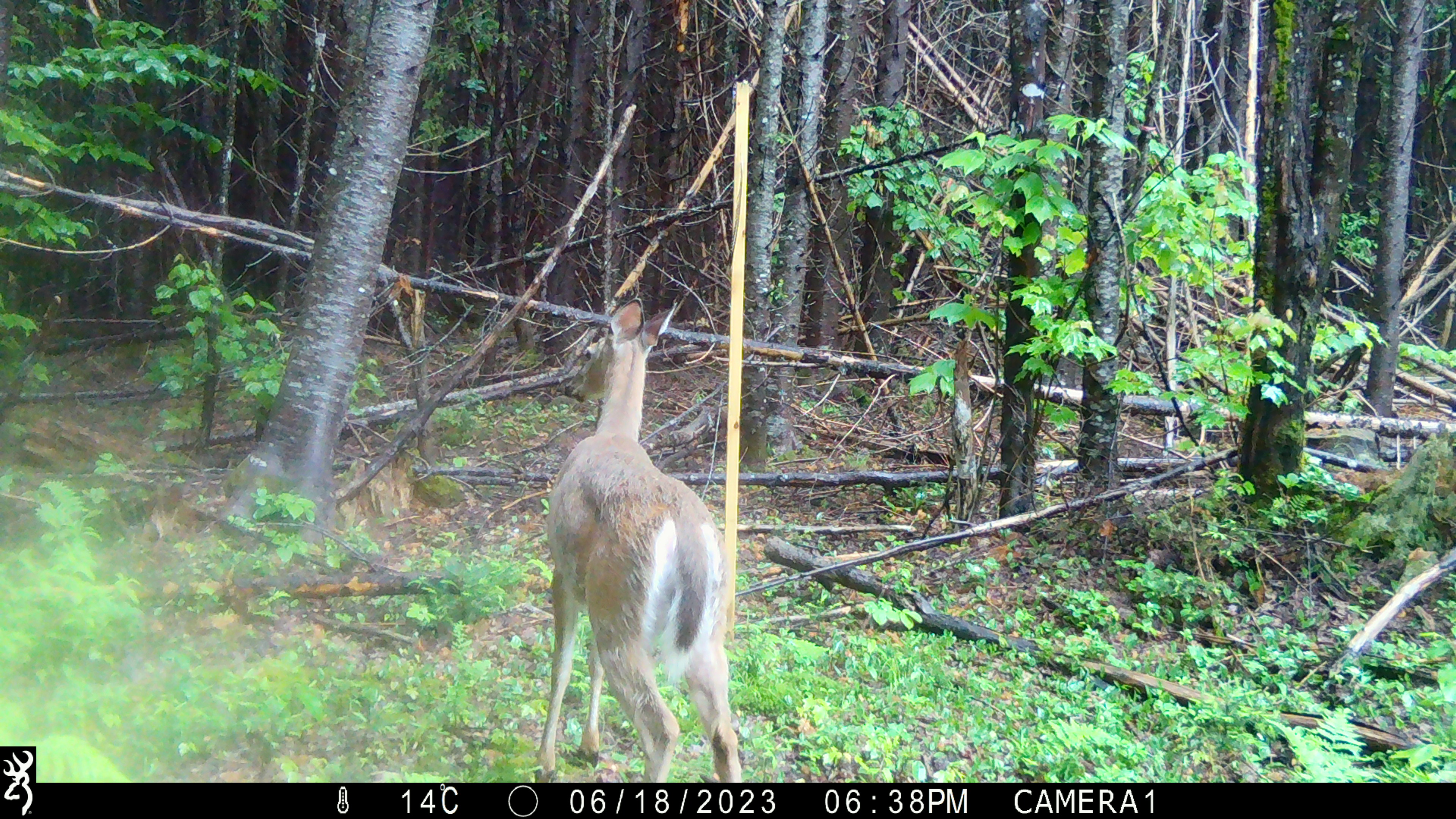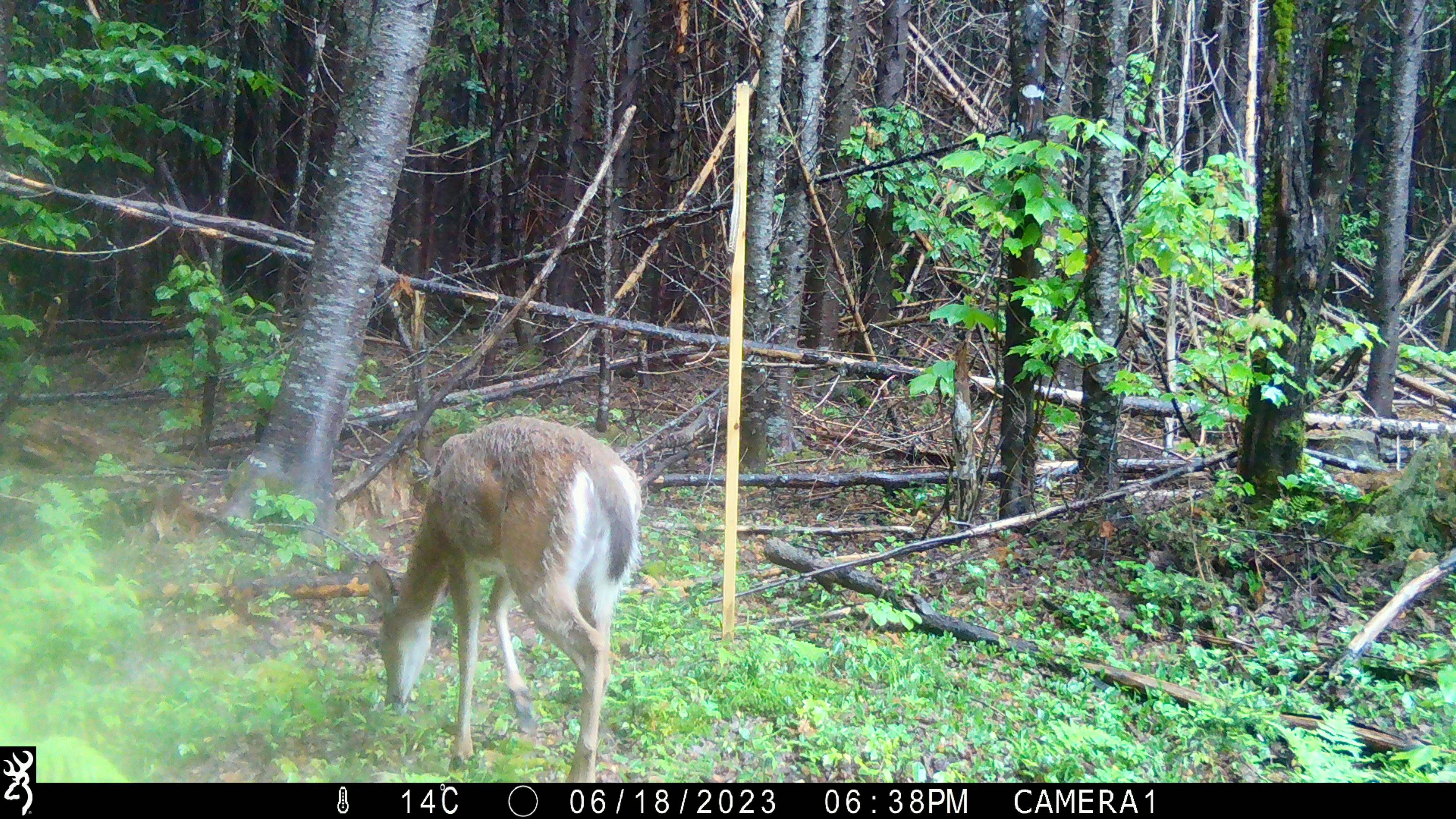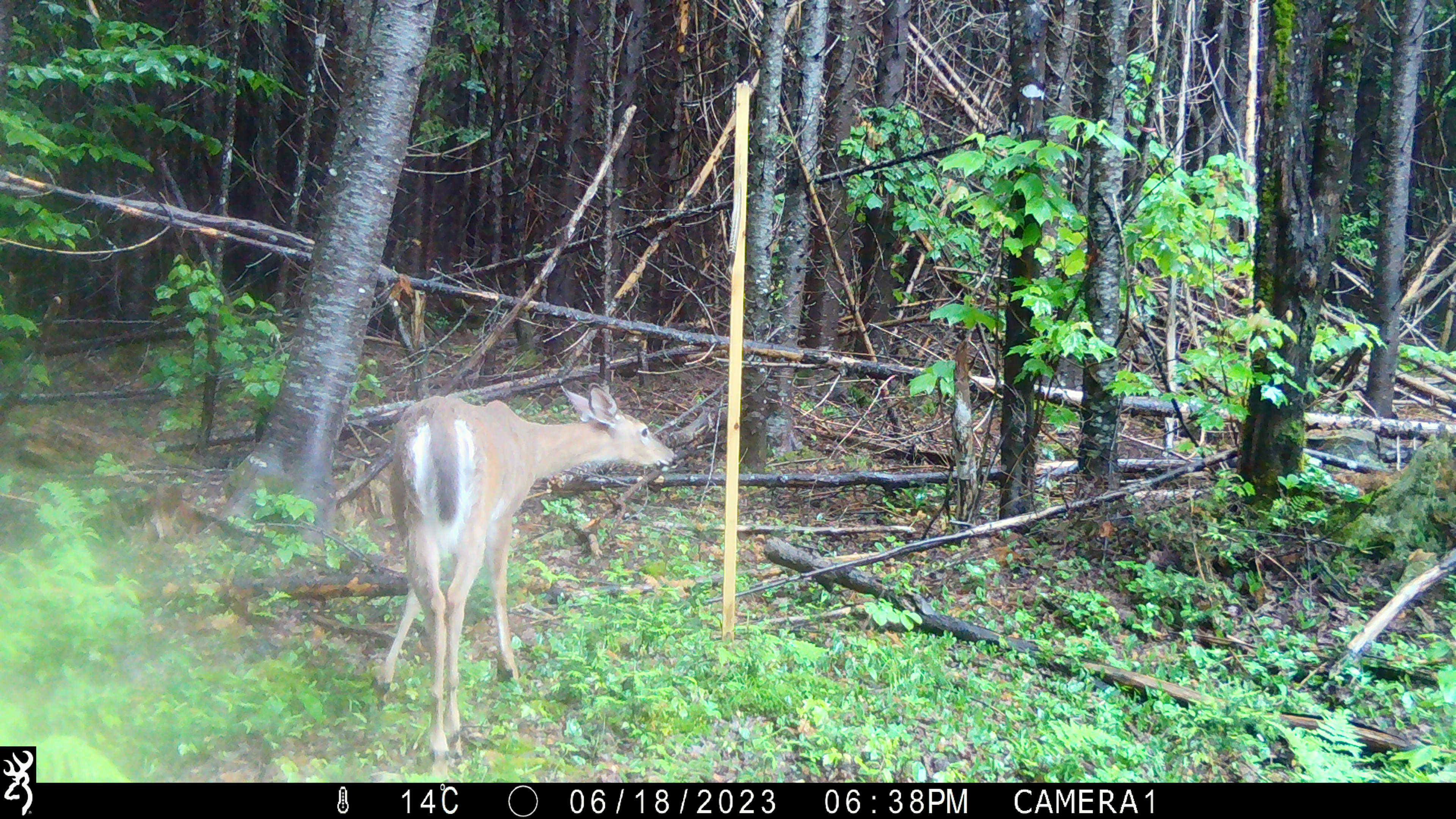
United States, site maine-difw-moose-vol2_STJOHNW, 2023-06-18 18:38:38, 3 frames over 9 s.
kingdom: Animalia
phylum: Chordata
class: Mammalia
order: Artiodactyla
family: Cervidae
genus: Odocoileus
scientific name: Odocoileus virginianus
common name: white-tailed deer